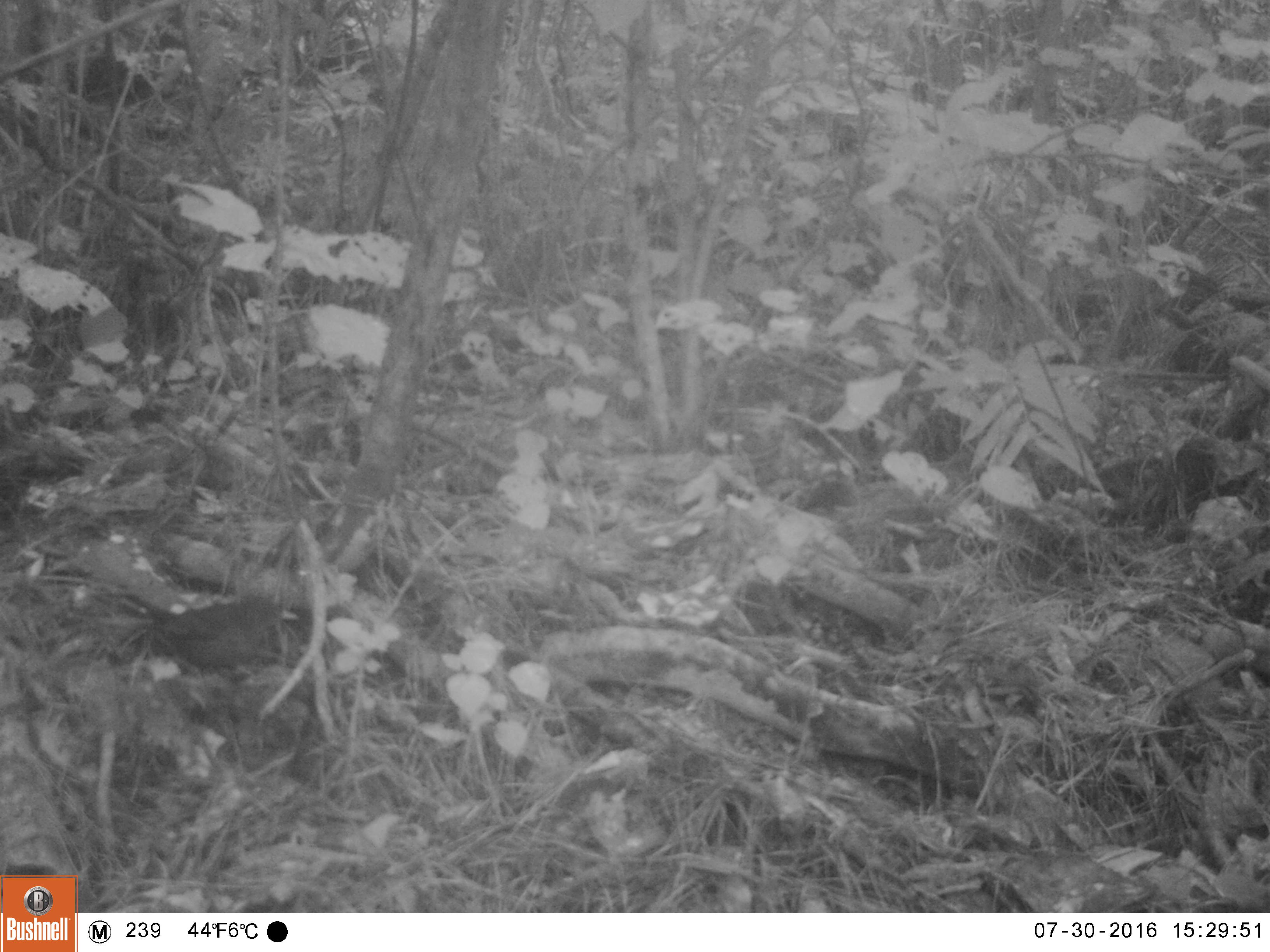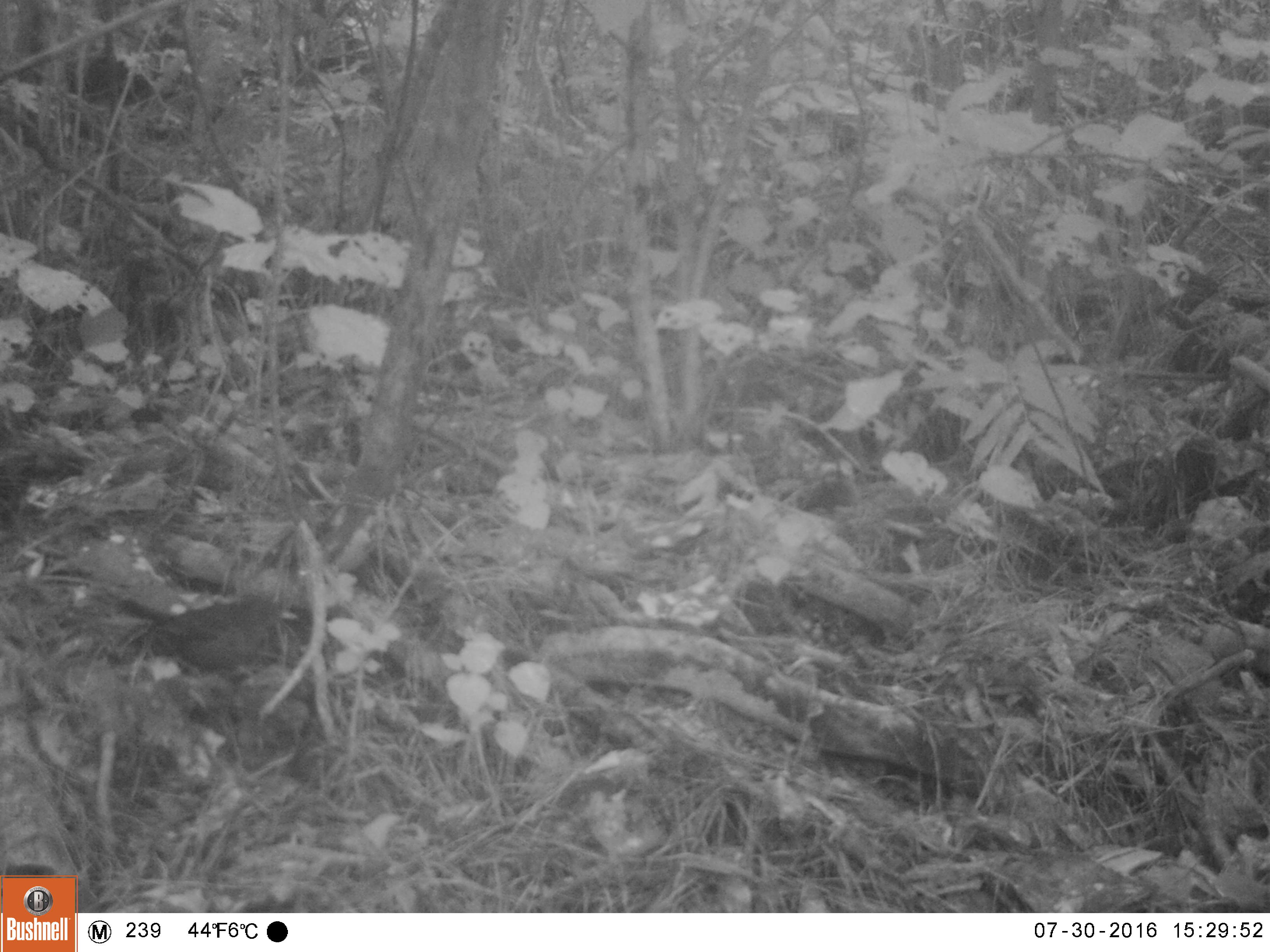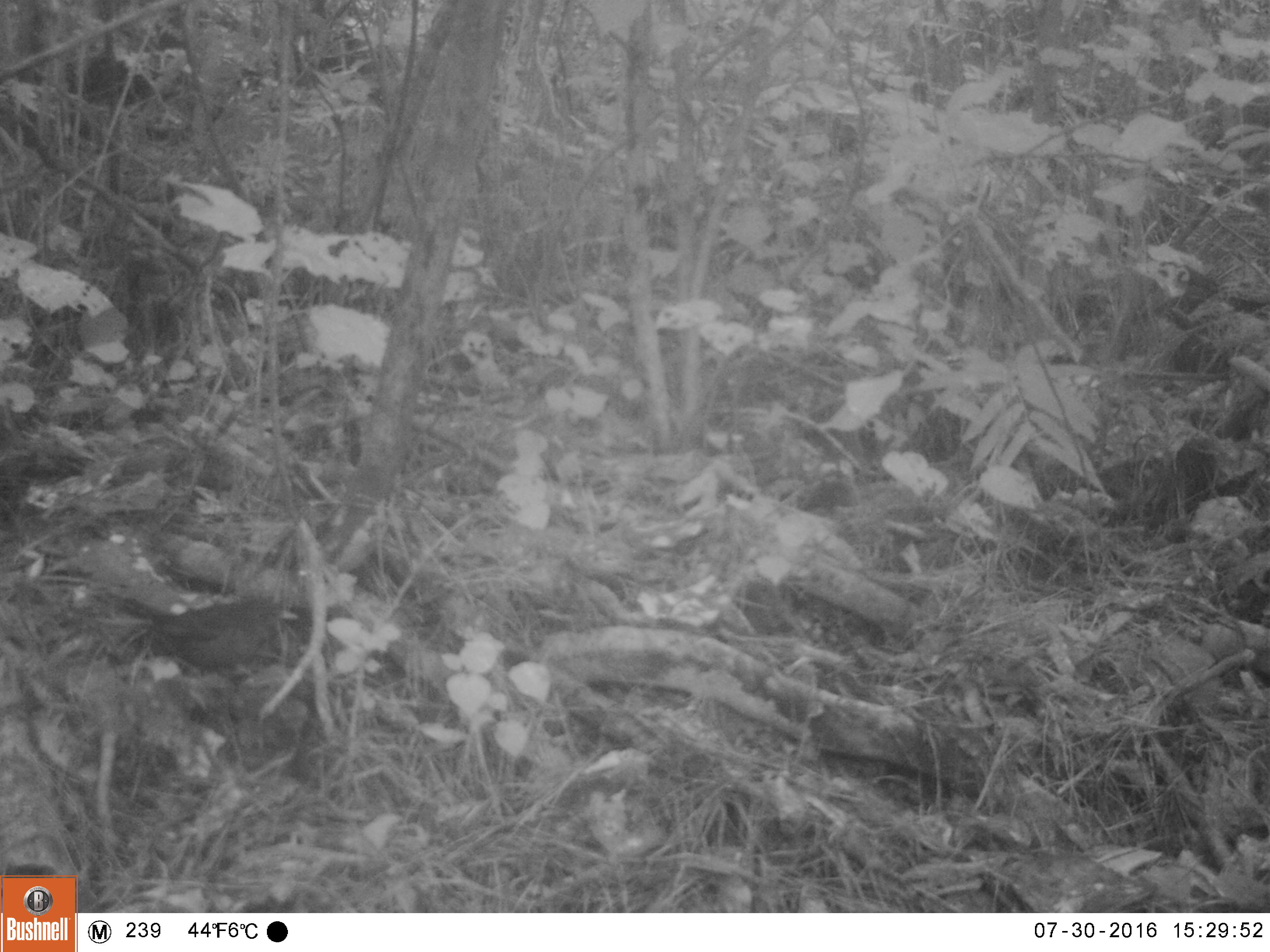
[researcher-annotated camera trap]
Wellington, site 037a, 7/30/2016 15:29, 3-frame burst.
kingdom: Animalia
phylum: Chordata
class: Aves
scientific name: Aves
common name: bird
Bird (Aves).